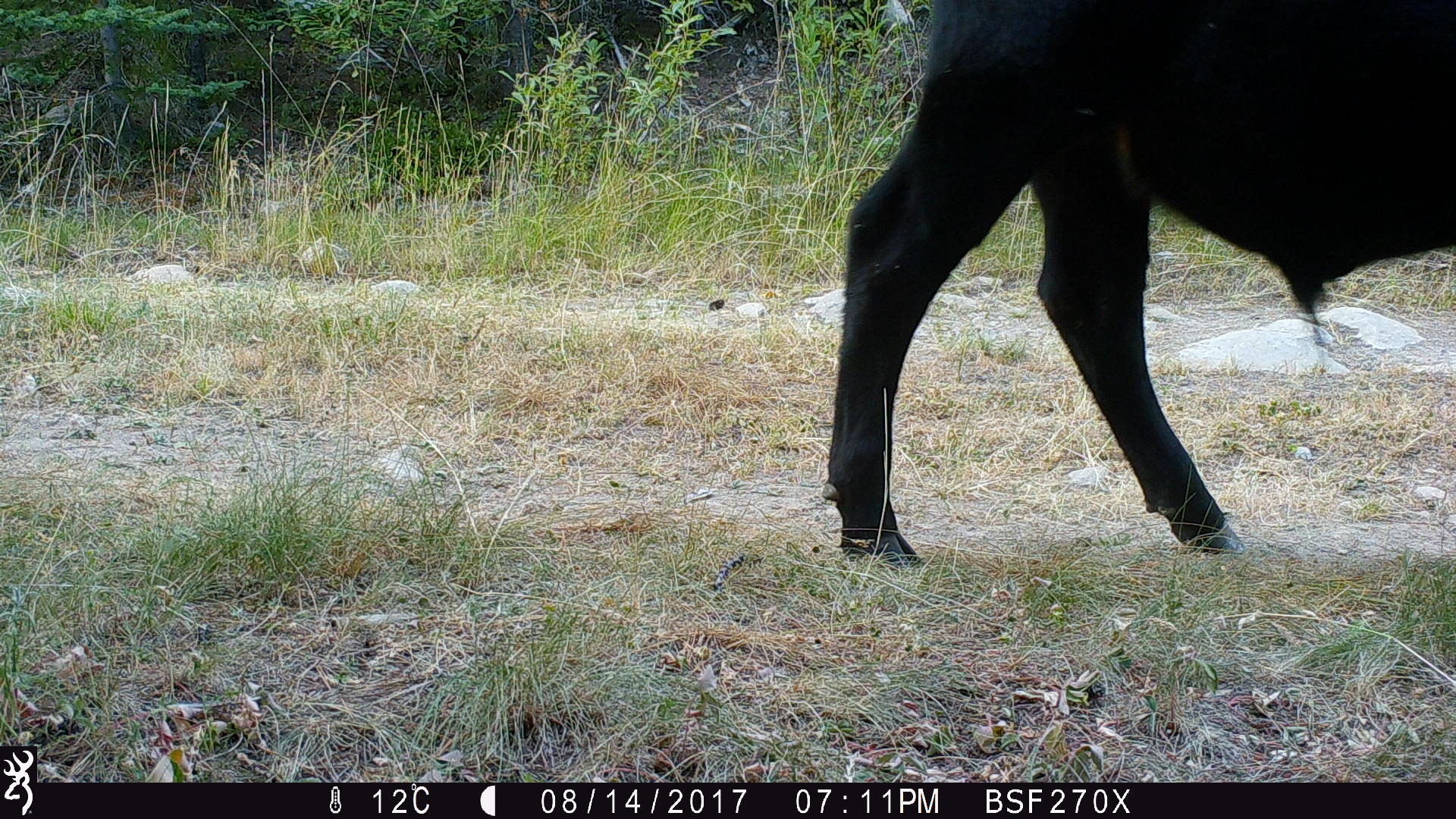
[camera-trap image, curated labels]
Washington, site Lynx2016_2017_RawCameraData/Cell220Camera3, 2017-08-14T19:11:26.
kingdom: Animalia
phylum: Chordata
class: Mammalia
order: Artiodactyla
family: Bovidae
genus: Bos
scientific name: Bos taurus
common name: domestic cattle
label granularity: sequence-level